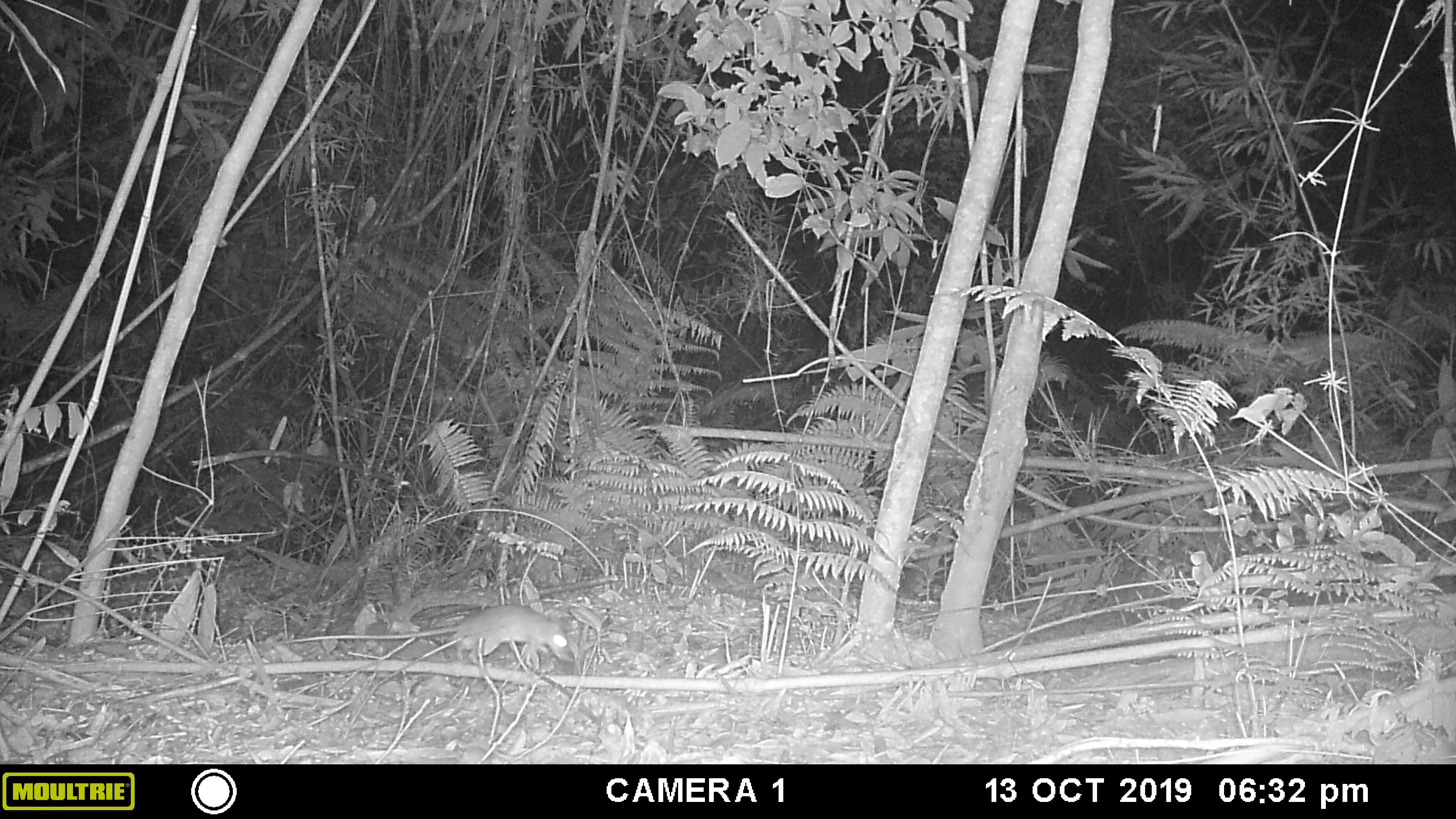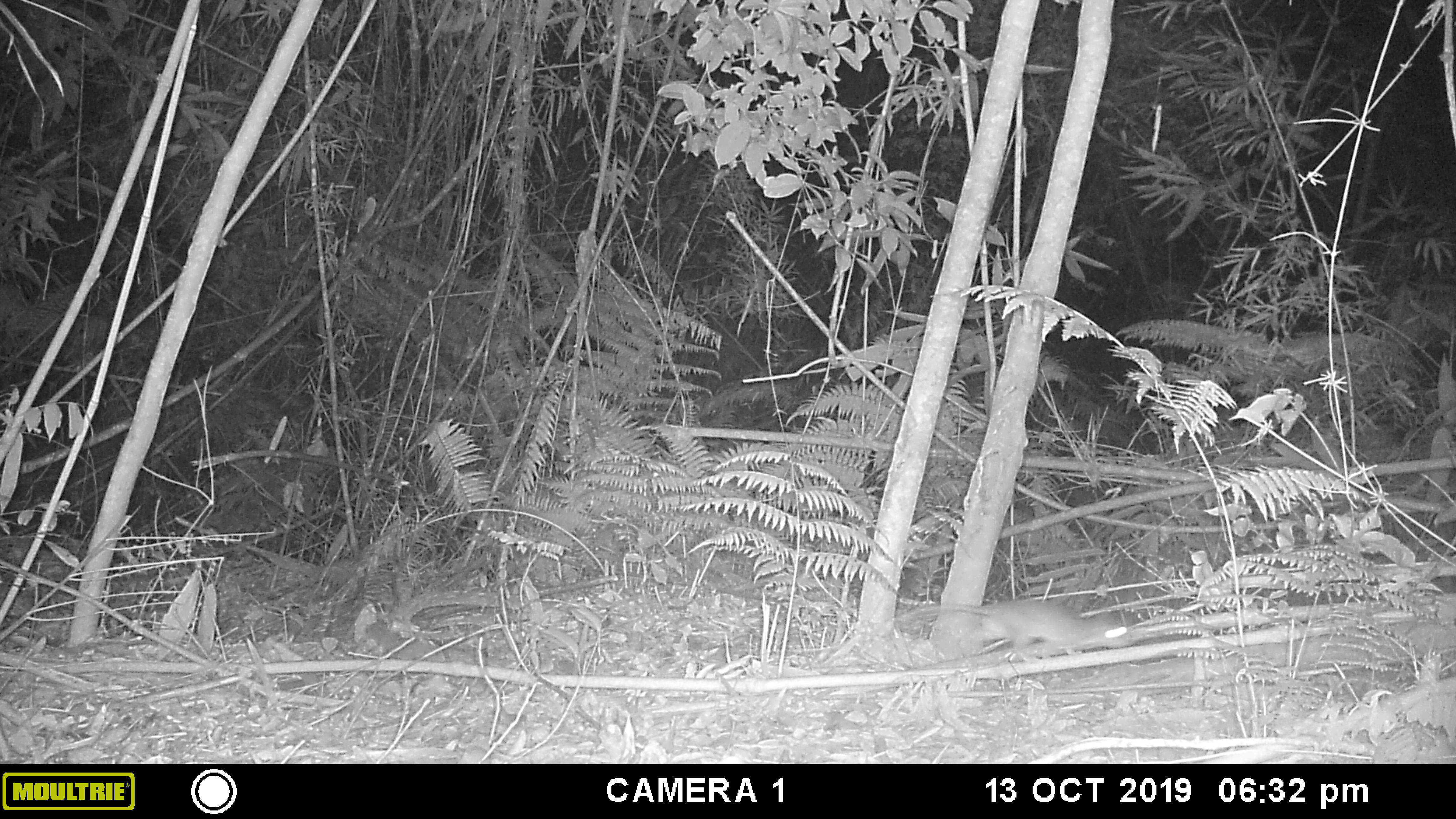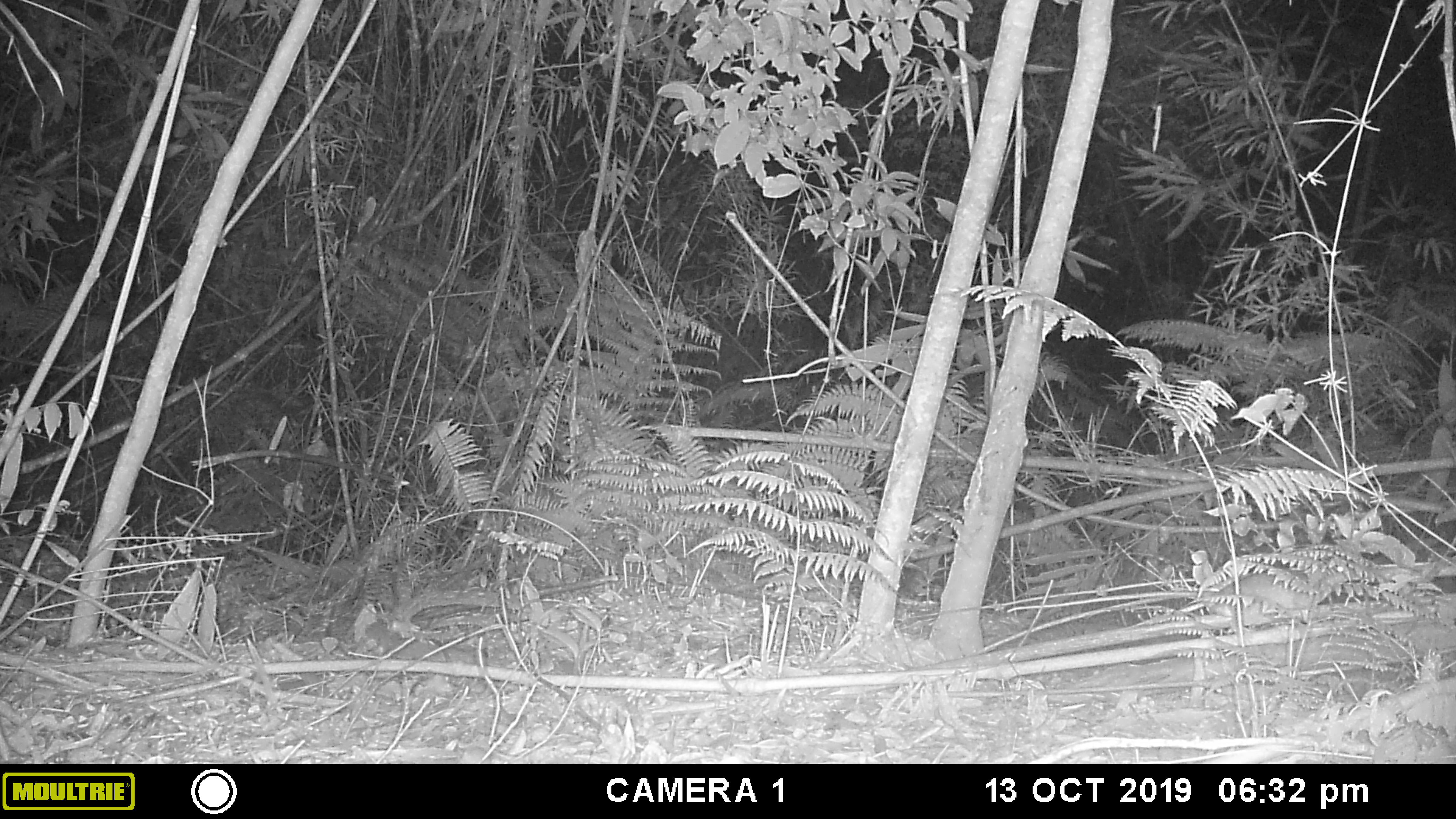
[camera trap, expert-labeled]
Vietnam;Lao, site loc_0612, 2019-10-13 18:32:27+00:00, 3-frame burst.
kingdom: Animalia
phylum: Chordata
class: Mammalia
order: Rodentia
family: Muridae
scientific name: Muridae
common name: old-world mice and rats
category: unidentified murid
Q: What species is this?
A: Unidentified murid (old-world mice and rats) (Muridae).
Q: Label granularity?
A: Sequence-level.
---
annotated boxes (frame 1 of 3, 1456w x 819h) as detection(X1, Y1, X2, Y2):
unidentified murid: detection(277, 600, 575, 665)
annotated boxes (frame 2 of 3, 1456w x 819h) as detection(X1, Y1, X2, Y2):
unidentified murid: detection(894, 596, 1131, 662)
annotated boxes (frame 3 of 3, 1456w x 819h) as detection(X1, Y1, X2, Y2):
unidentified murid: detection(1008, 564, 1362, 633)